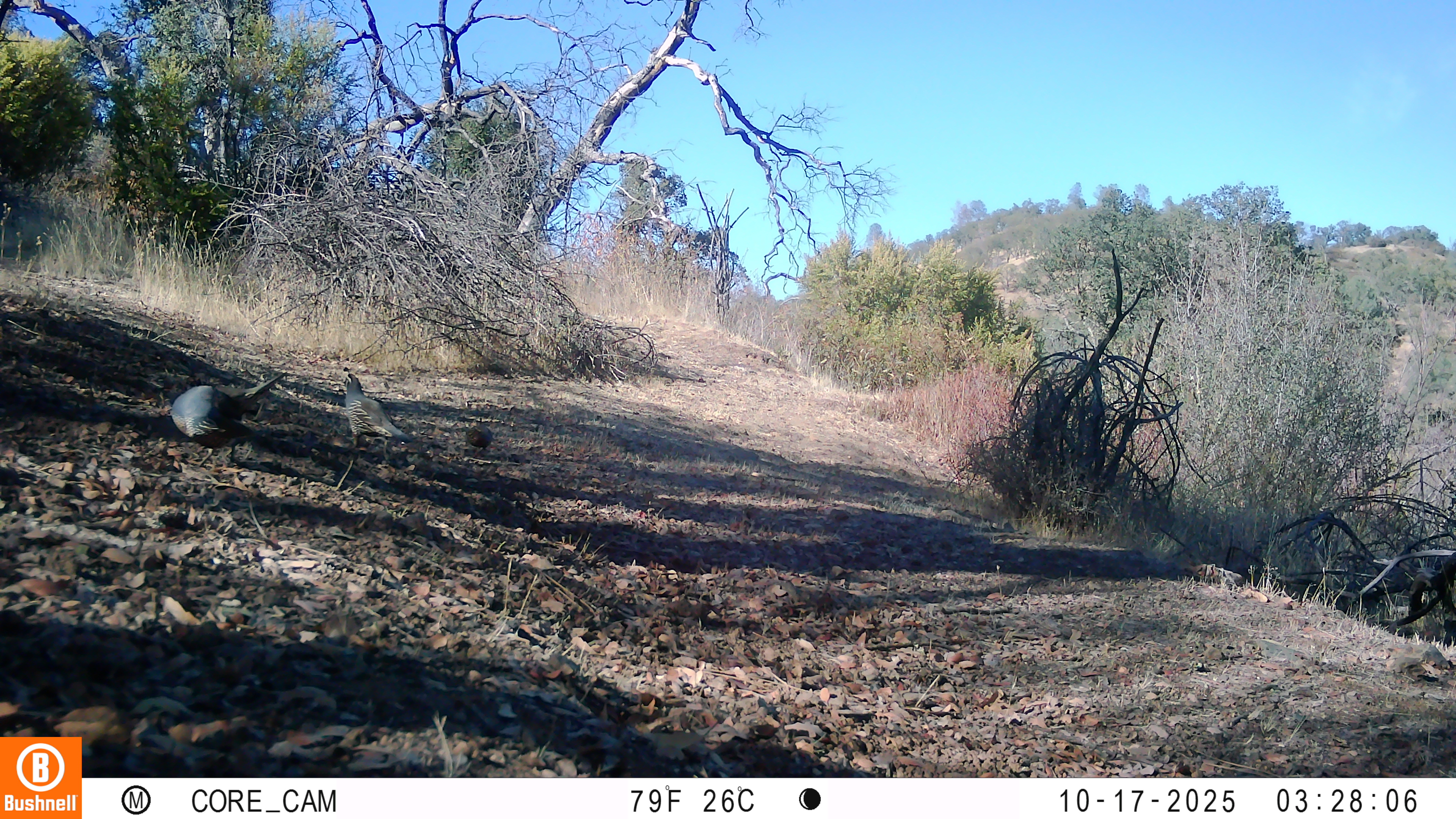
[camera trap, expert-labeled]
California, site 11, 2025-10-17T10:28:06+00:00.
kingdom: Animalia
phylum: Chordata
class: Aves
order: Galliformes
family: Odontophoridae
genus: Callipepla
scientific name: Callipepla californica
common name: california quail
California quail (Callipepla californica).